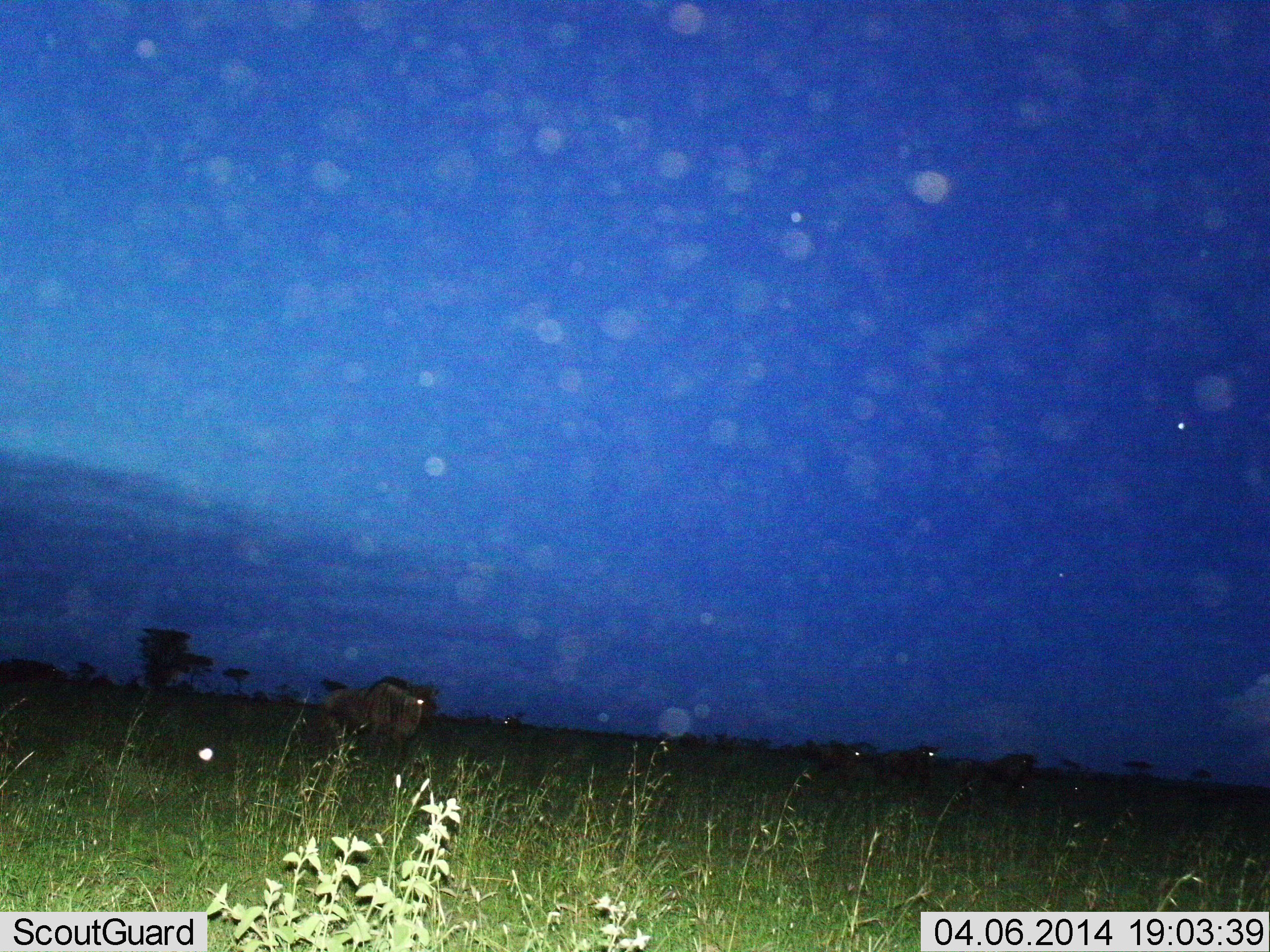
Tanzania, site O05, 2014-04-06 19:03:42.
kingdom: Animalia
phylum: Chordata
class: Mammalia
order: Artiodactyla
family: Bovidae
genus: Connochaetes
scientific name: Connochaetes taurinus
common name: blue wildebeest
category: wildebeest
Wildebeest (blue wildebeest) (Connochaetes taurinus), count 4. Behavior (volunteer vote fractions): standing 50%, resting 0%, moving 50%, interacting 0%. Young present (vote fraction): 0%. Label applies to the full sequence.